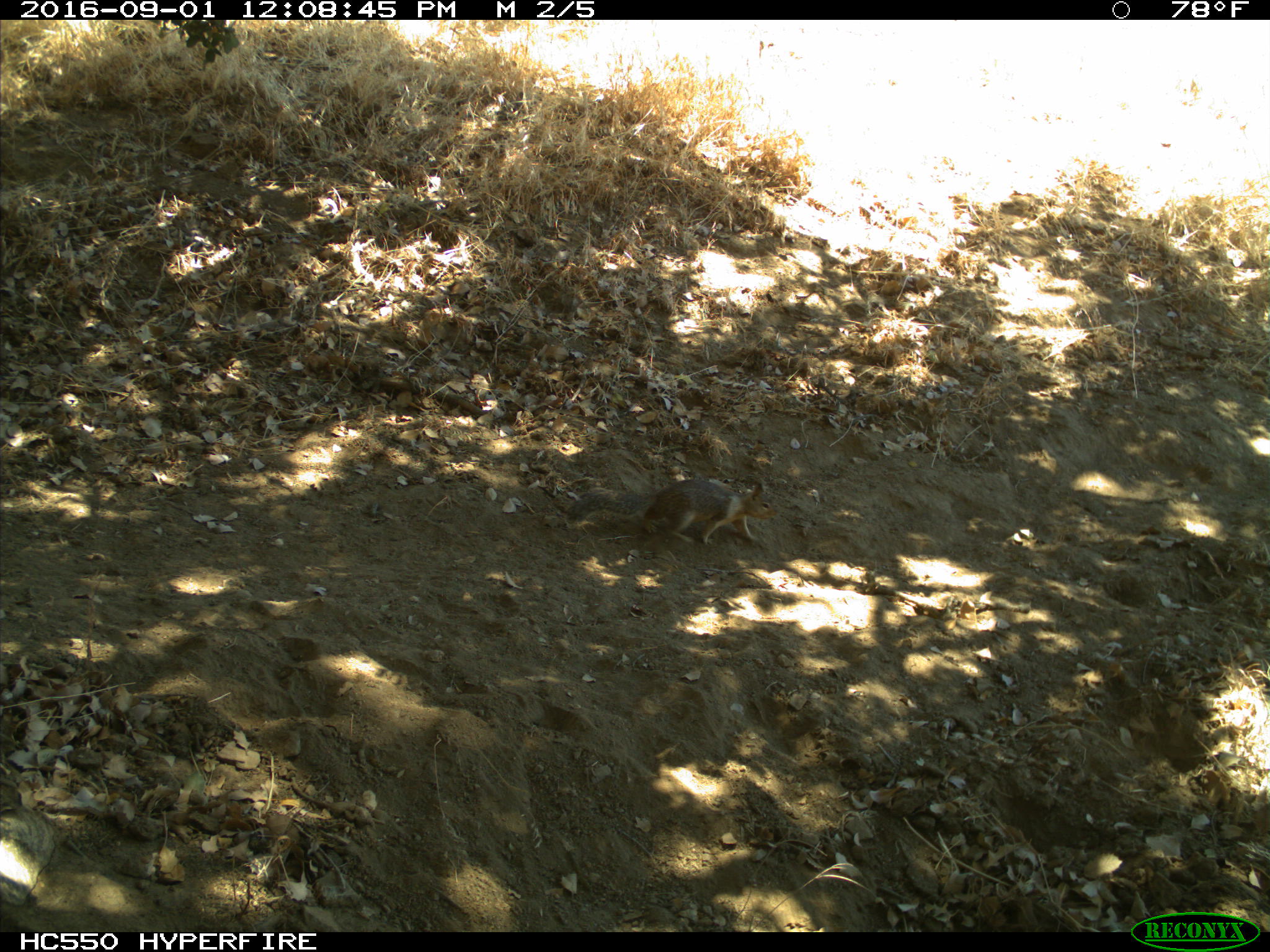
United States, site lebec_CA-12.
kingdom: Animalia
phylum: Chordata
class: Mammalia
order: Rodentia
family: Sciuridae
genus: Otospermophilus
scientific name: Otospermophilus beecheyi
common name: california ground squirrel